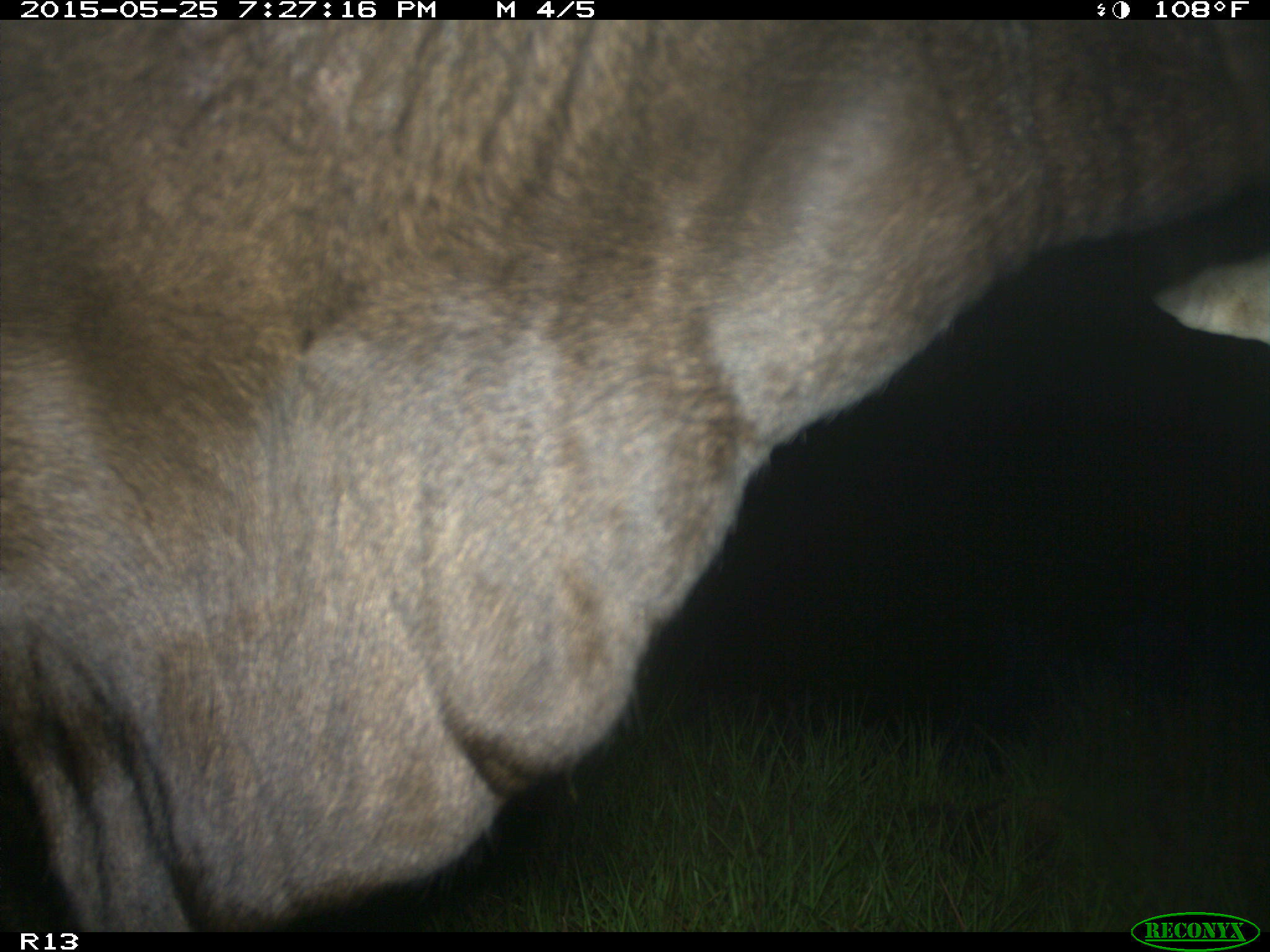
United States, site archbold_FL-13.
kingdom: Animalia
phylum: Chordata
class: Mammalia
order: Artiodactyla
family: Bovidae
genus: Bos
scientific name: Bos taurus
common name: domestic cow